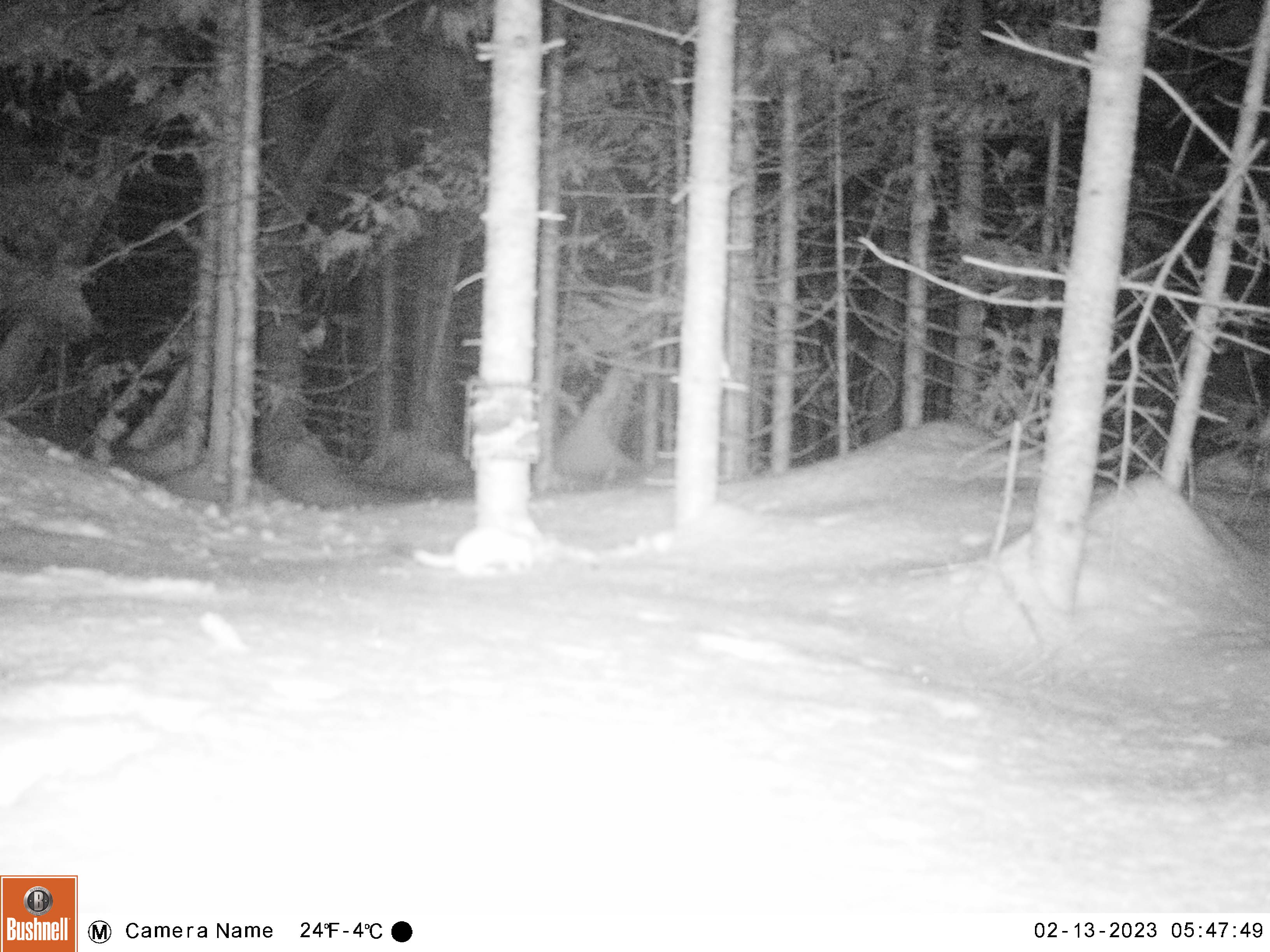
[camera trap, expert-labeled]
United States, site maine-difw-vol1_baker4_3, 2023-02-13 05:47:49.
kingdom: Animalia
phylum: Chordata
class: Mammalia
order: Carnivora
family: Mustelidae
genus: Mustela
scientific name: Mustela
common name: weasel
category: weasel sp.